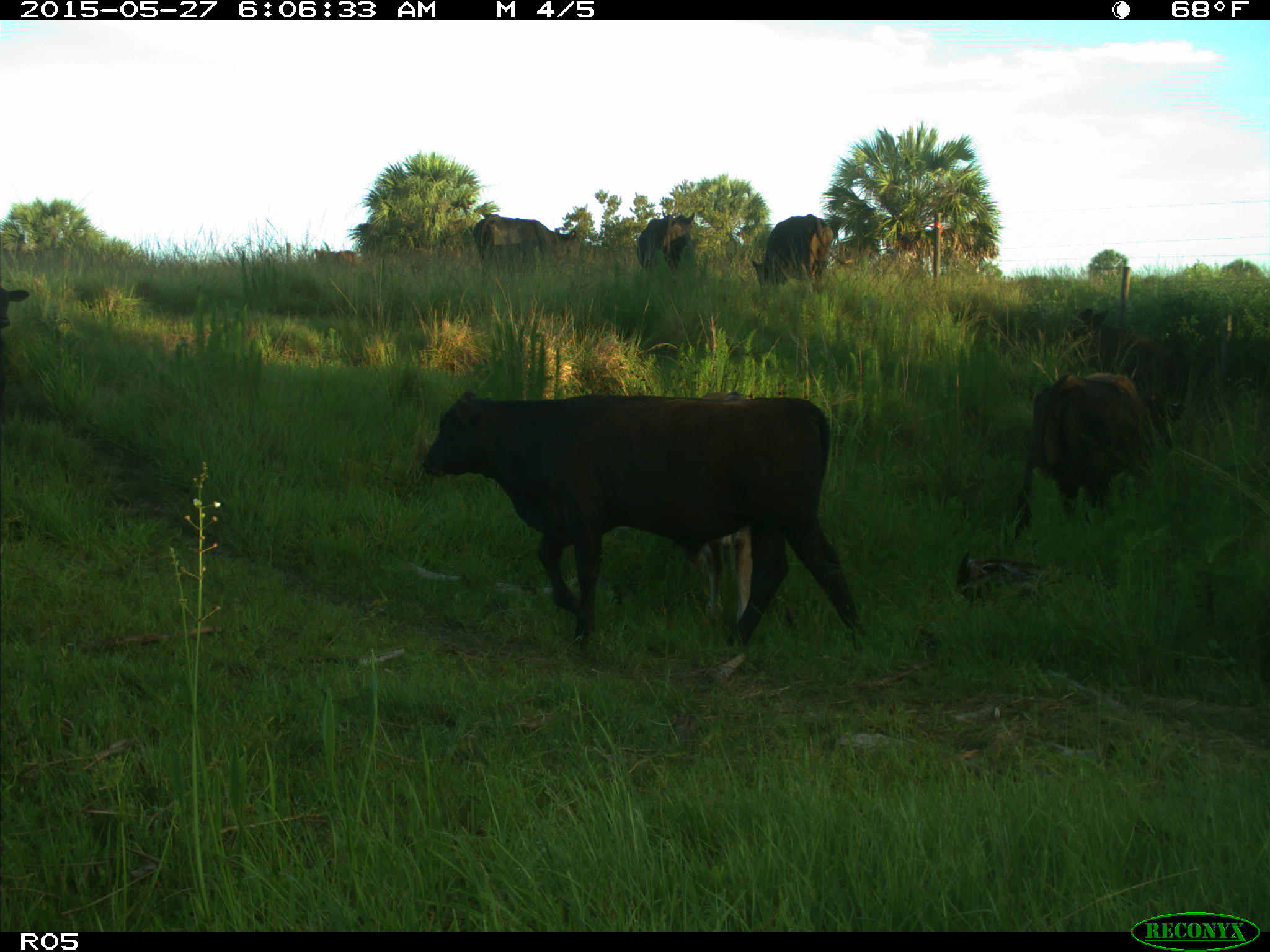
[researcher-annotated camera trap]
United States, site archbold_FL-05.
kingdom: Animalia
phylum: Chordata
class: Mammalia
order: Artiodactyla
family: Bovidae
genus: Bos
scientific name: Bos taurus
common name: domestic cow